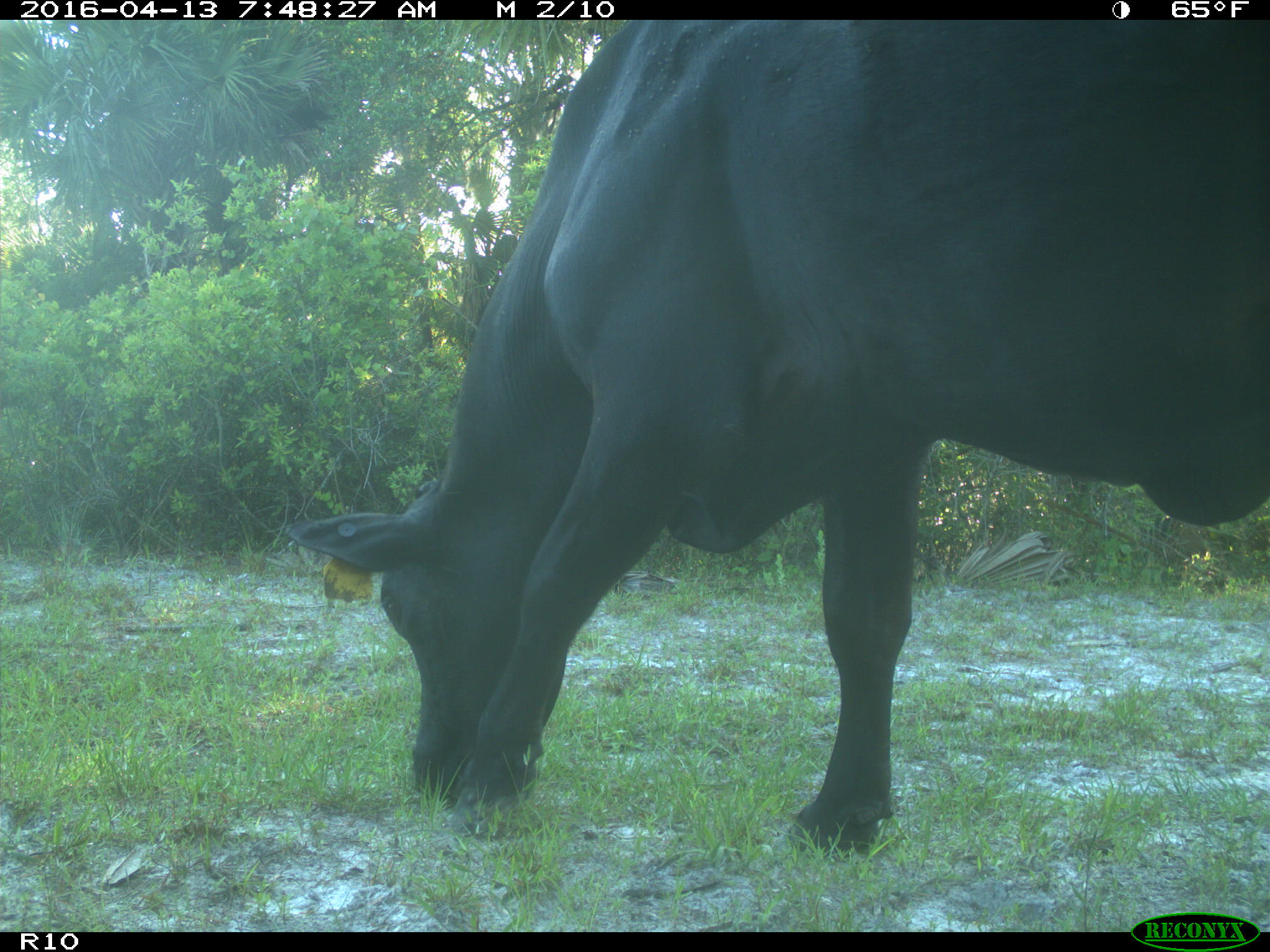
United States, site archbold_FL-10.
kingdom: Animalia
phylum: Chordata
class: Mammalia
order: Artiodactyla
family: Bovidae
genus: Bos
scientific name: Bos taurus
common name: domestic cow